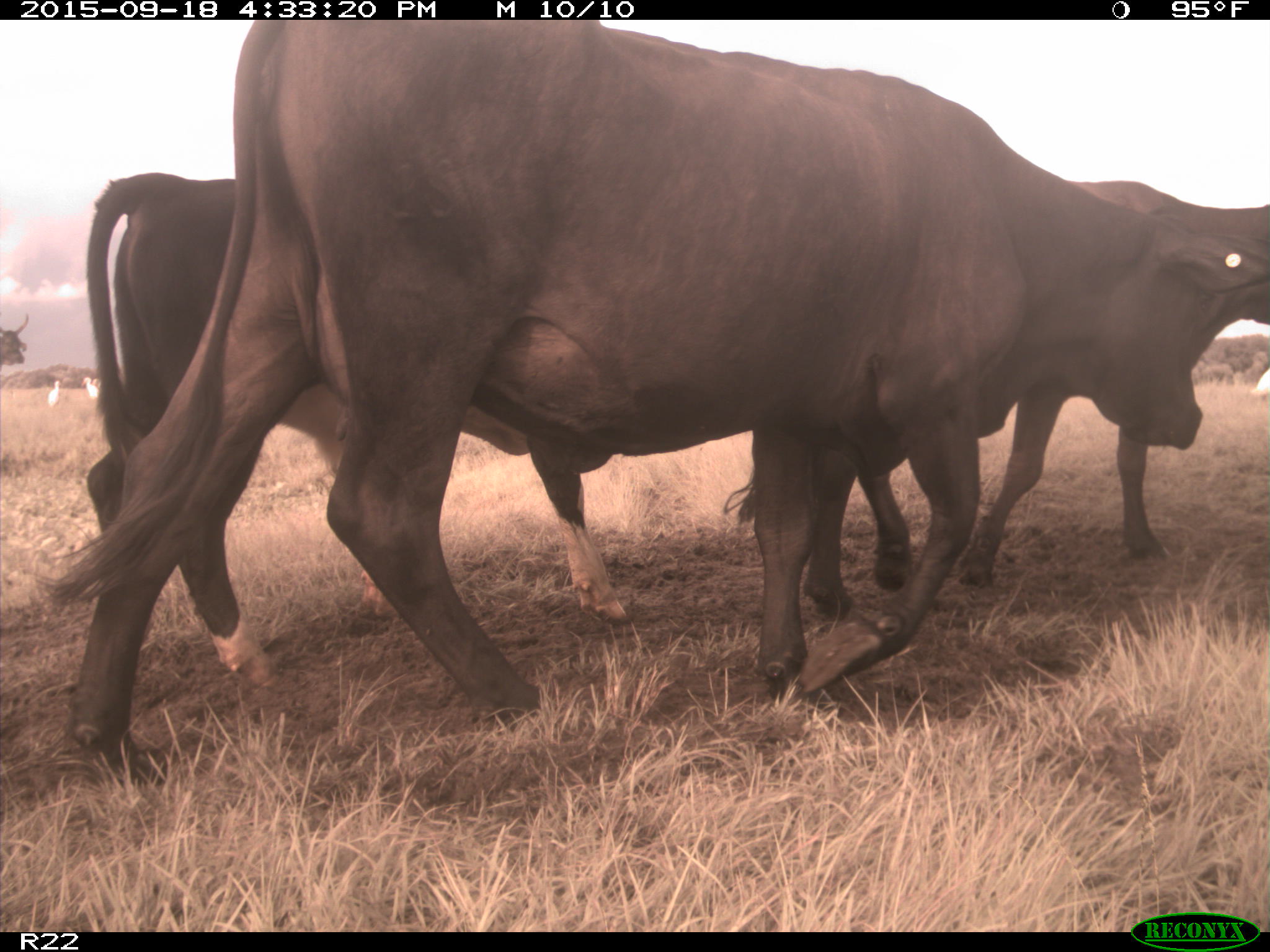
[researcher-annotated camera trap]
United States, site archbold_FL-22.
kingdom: Animalia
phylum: Chordata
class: Mammalia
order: Artiodactyla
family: Bovidae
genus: Bos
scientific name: Bos taurus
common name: domestic cow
Bos taurus (domestic cow).